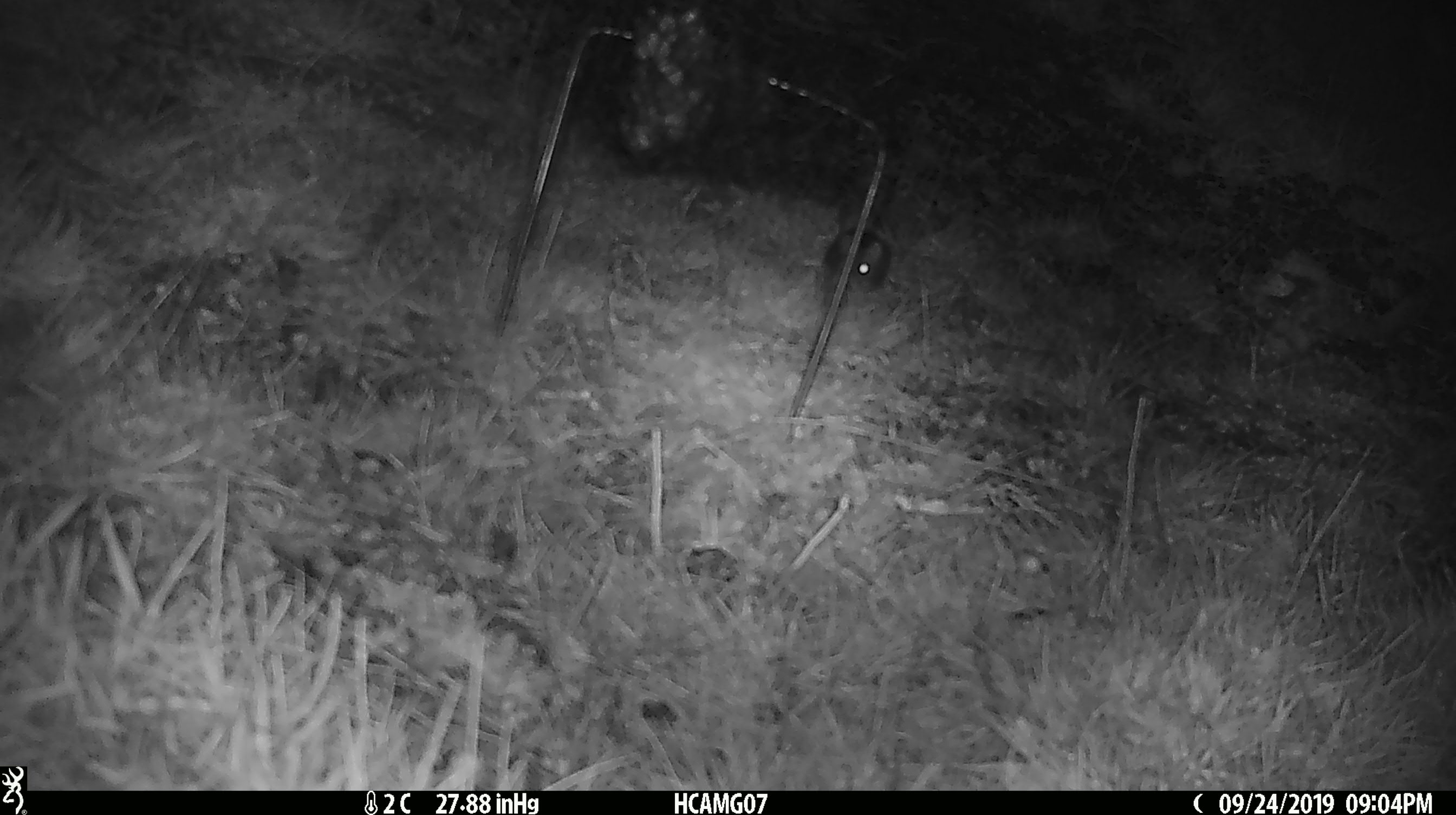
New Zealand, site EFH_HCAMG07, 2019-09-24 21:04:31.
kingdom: Animalia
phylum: Chordata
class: Mammalia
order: Rodentia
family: Muridae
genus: Mus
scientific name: Mus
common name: mouse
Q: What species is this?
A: Mouse (Mus).